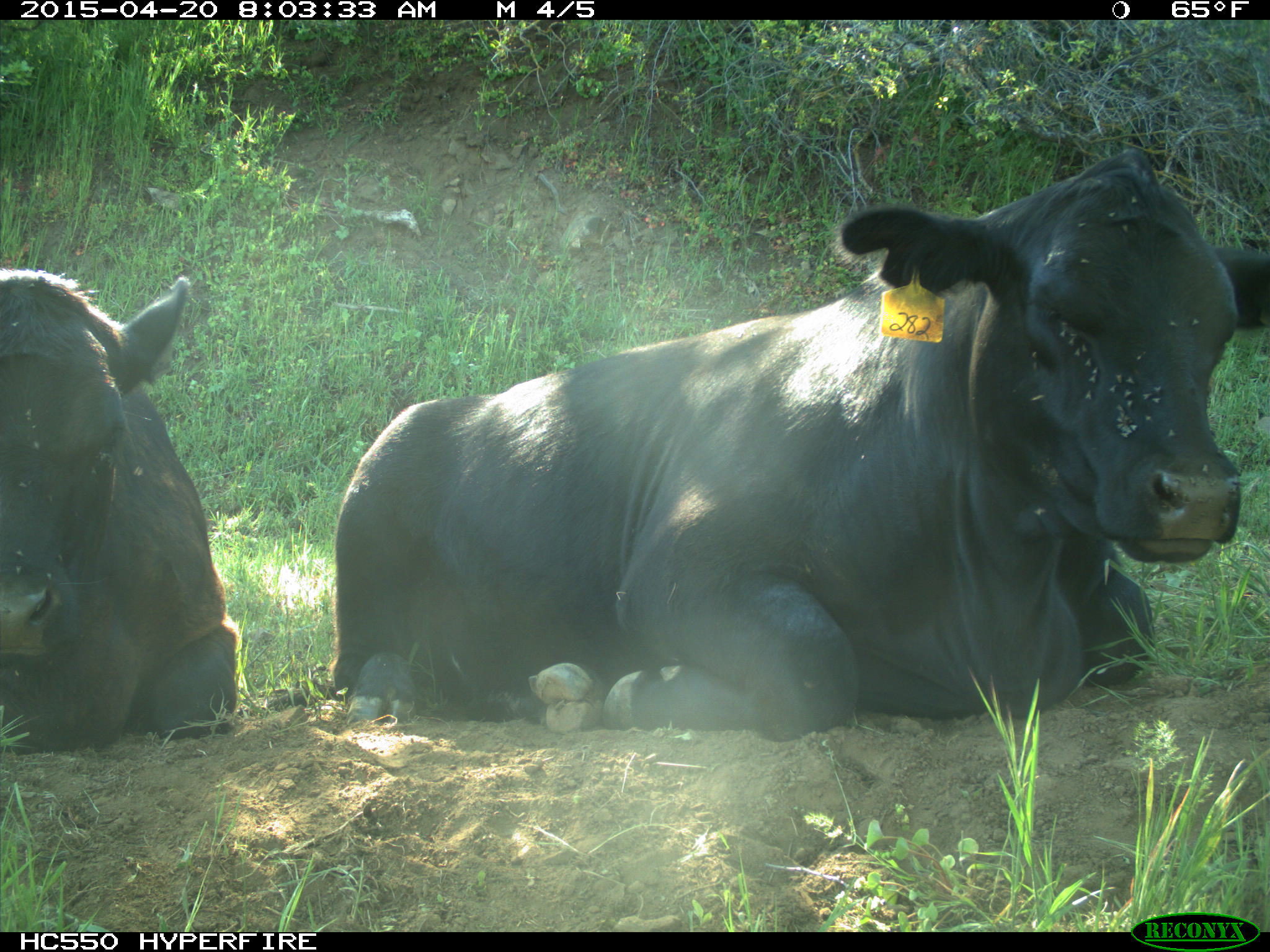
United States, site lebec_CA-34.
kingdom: Animalia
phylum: Chordata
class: Mammalia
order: Artiodactyla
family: Bovidae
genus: Bos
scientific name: Bos taurus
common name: domestic cow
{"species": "Bos taurus (domestic cow)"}